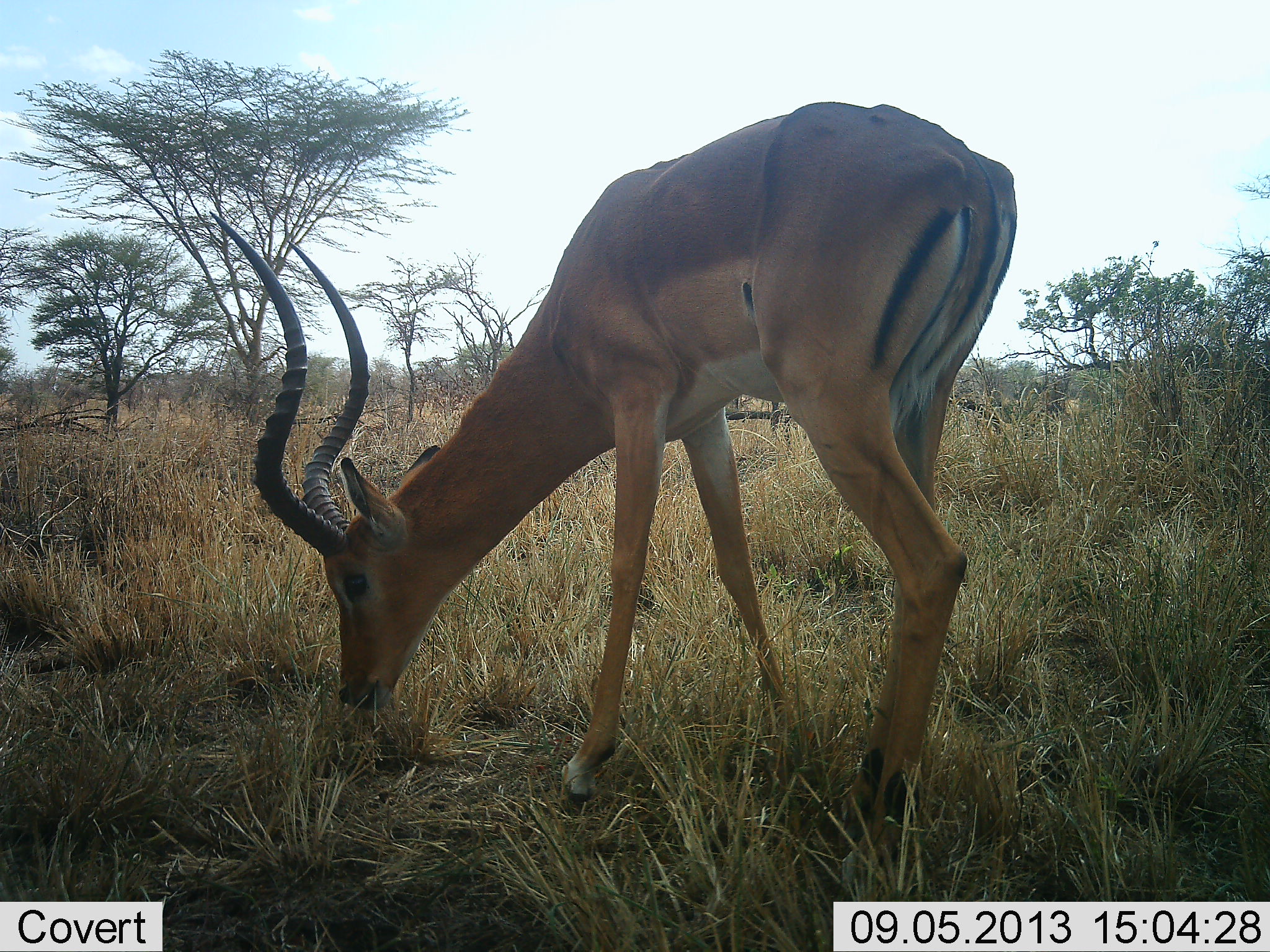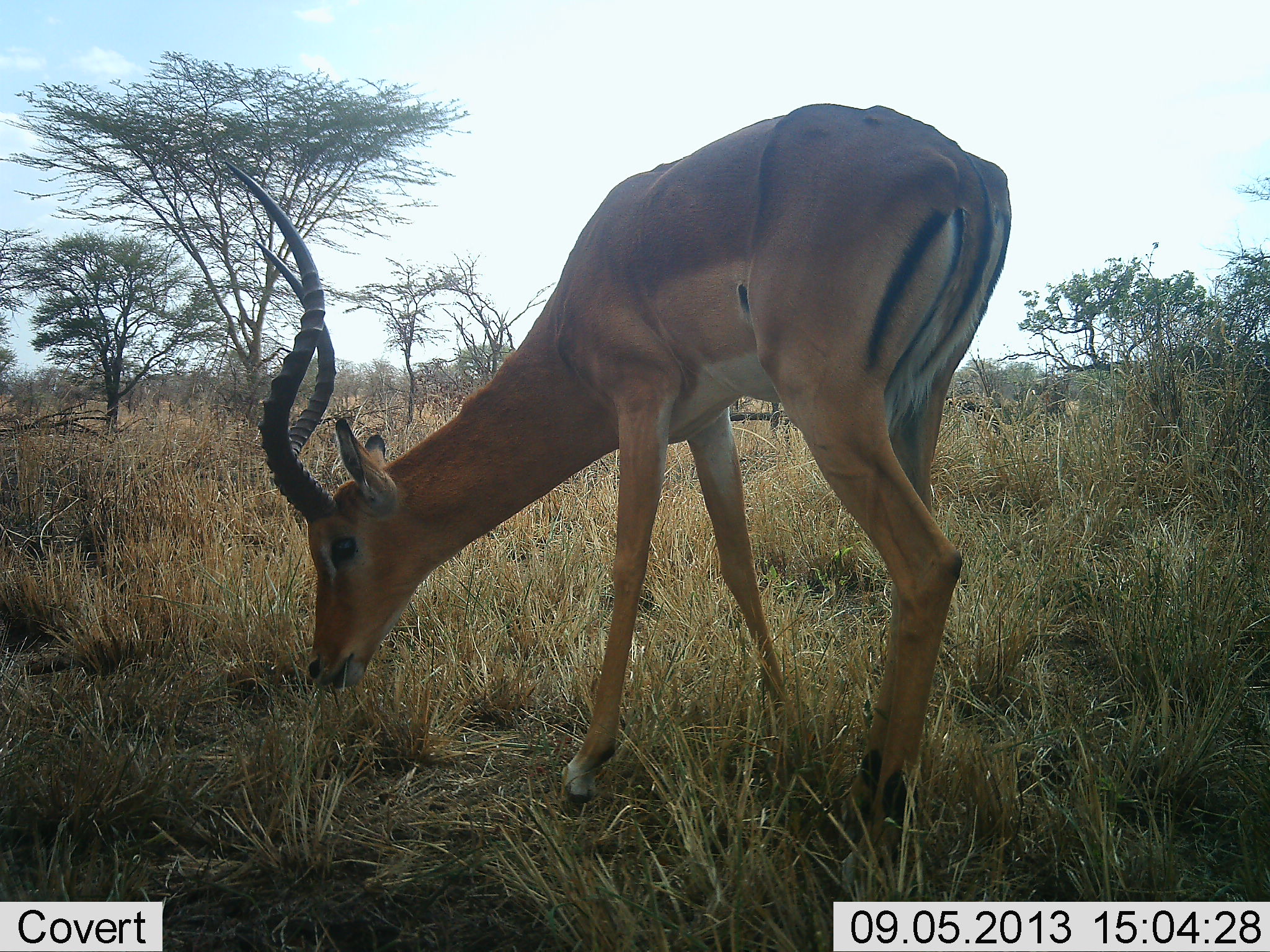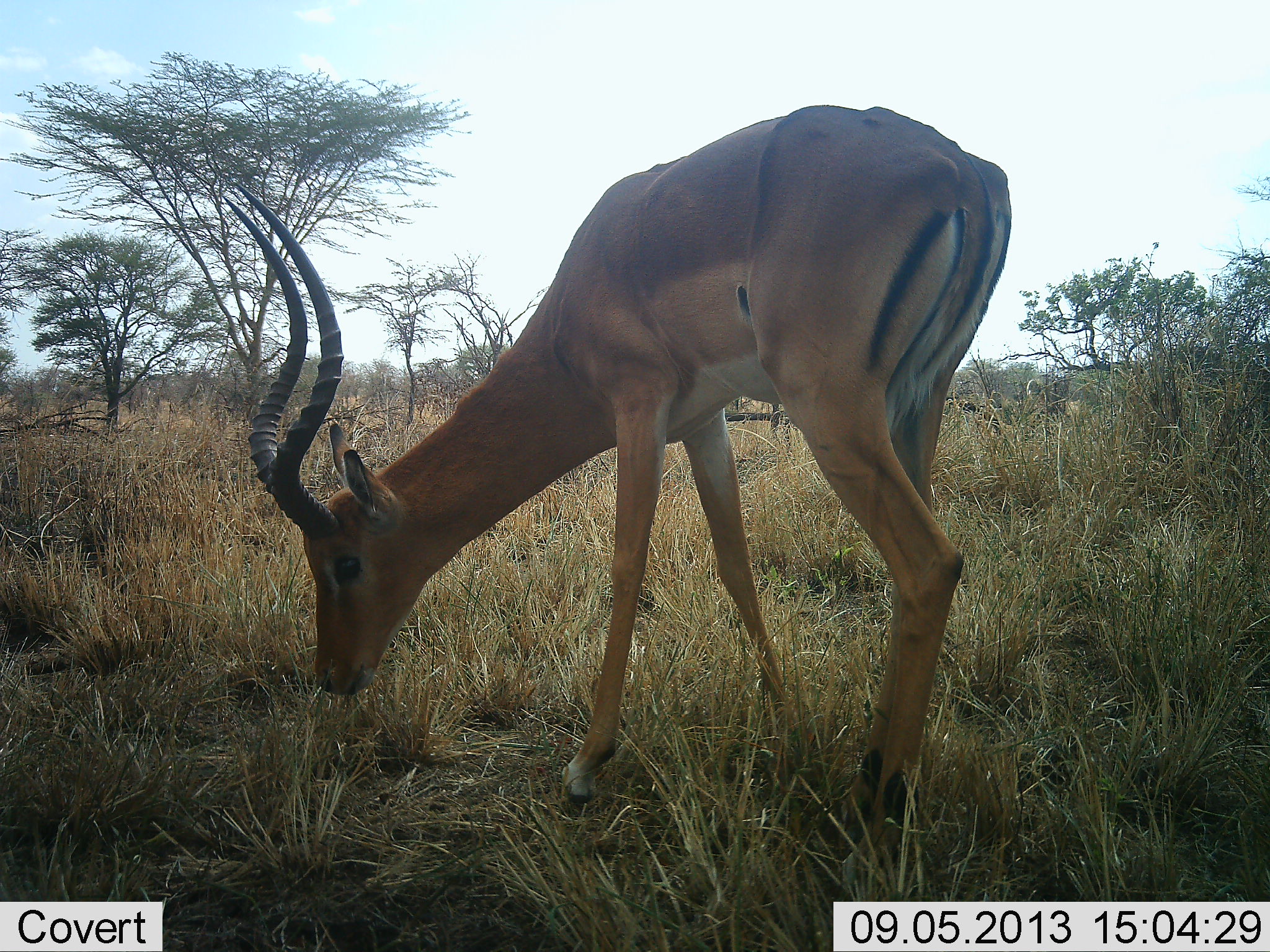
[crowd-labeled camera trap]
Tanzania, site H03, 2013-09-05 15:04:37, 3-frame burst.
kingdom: Animalia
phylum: Chordata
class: Mammalia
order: Artiodactyla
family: Bovidae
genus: Aepyceros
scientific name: Aepyceros melampus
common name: impala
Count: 1.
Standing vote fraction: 26%.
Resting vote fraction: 0%.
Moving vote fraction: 0%.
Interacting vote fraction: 0%.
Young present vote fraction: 0%.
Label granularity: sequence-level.